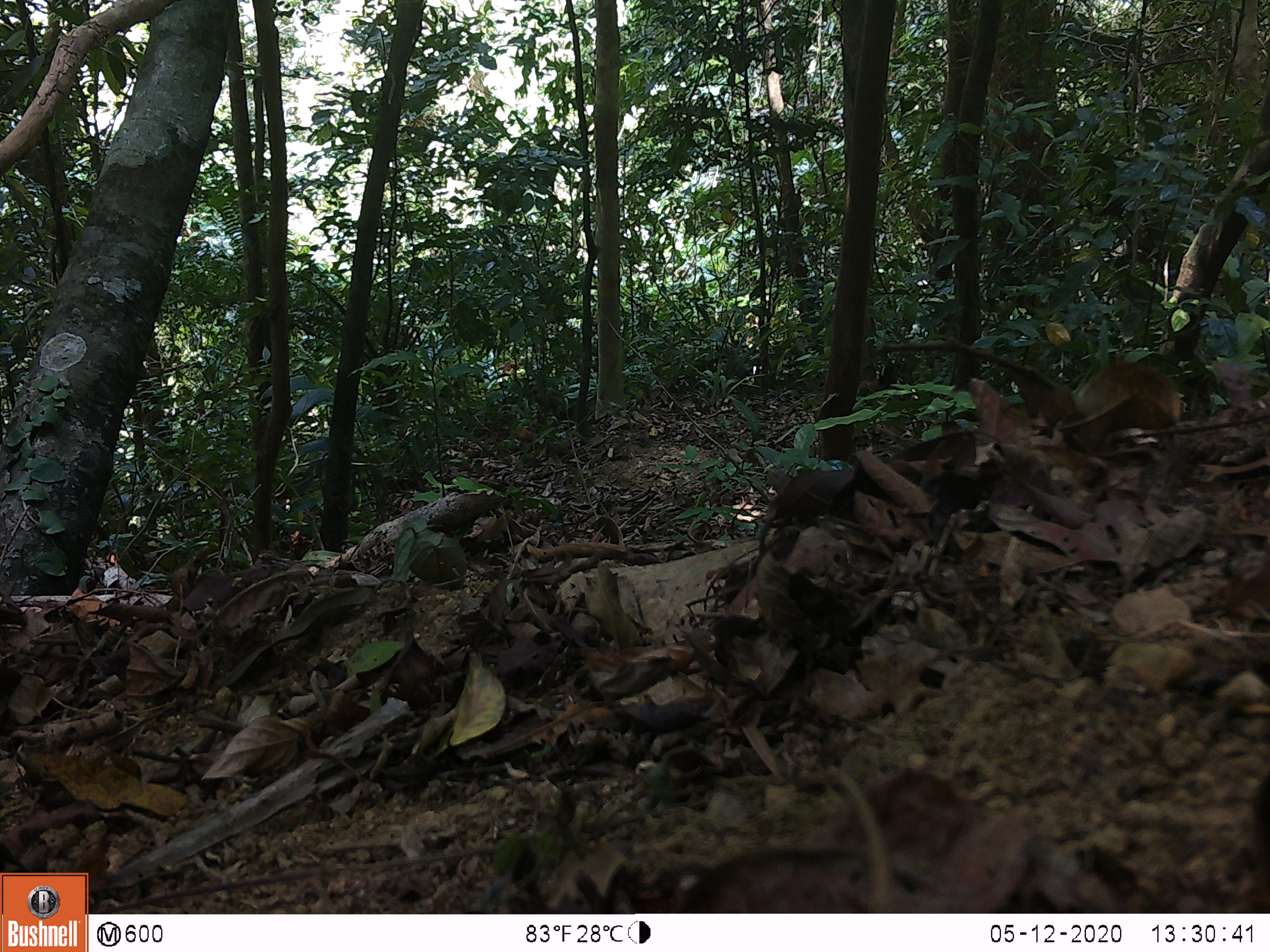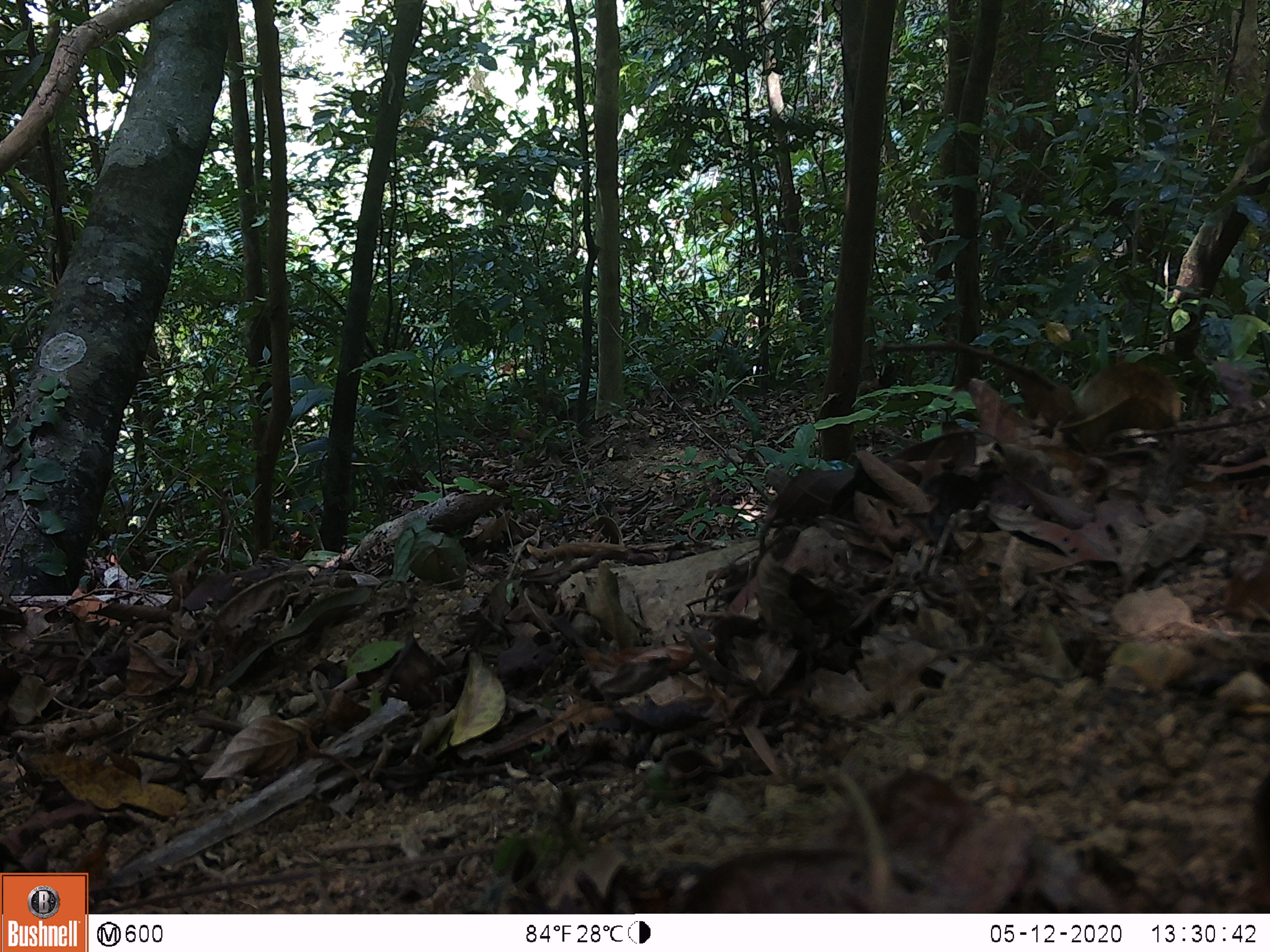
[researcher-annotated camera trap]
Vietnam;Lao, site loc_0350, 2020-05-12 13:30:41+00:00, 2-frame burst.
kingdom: Animalia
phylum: Chordata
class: Aves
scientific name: Aves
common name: bird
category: unidentified bird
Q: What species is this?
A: Unidentified bird (bird) (Aves).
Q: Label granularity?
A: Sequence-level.